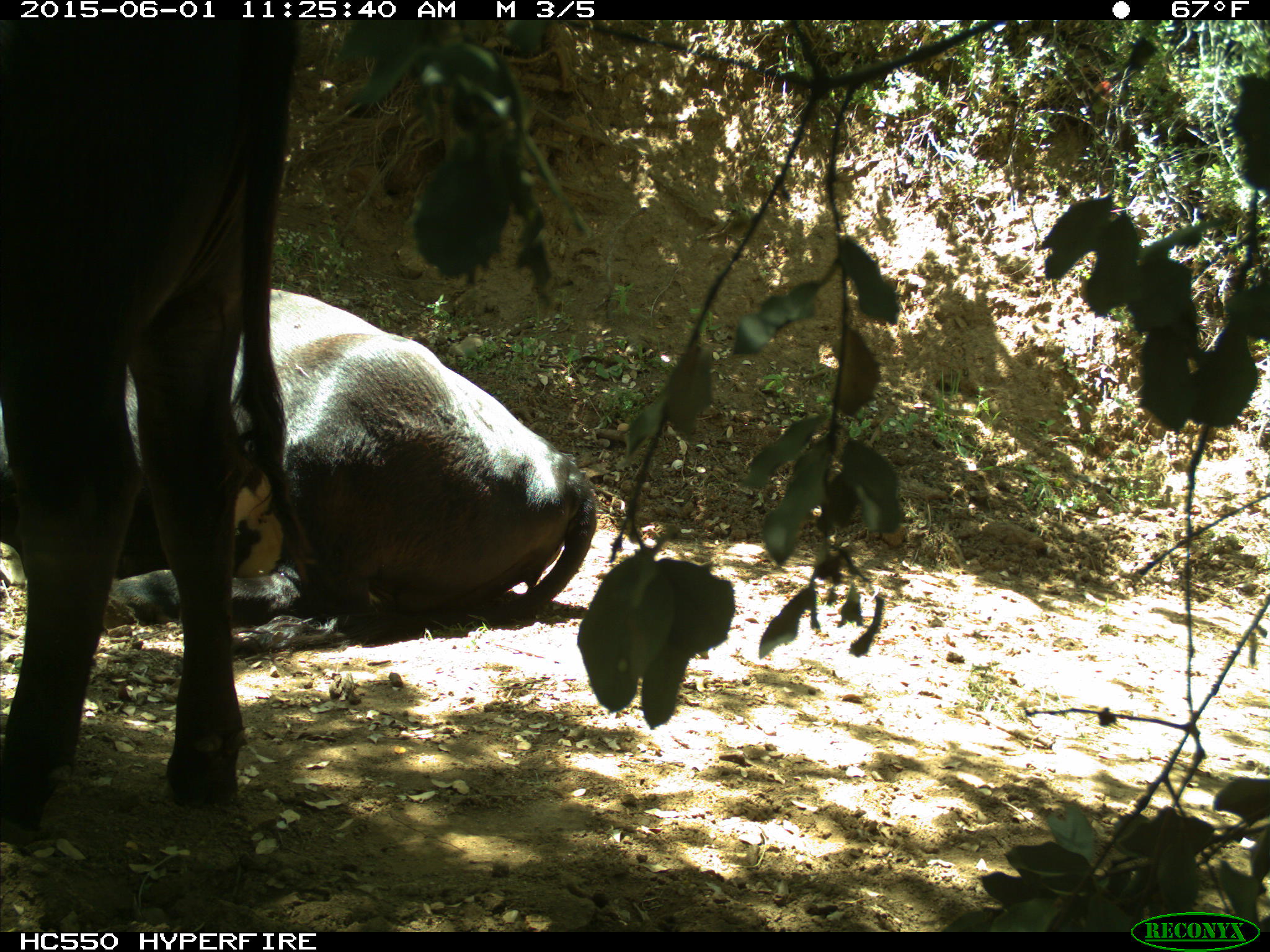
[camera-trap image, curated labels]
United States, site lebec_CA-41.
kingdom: Animalia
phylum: Chordata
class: Mammalia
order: Artiodactyla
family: Bovidae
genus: Bos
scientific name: Bos taurus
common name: domestic cow